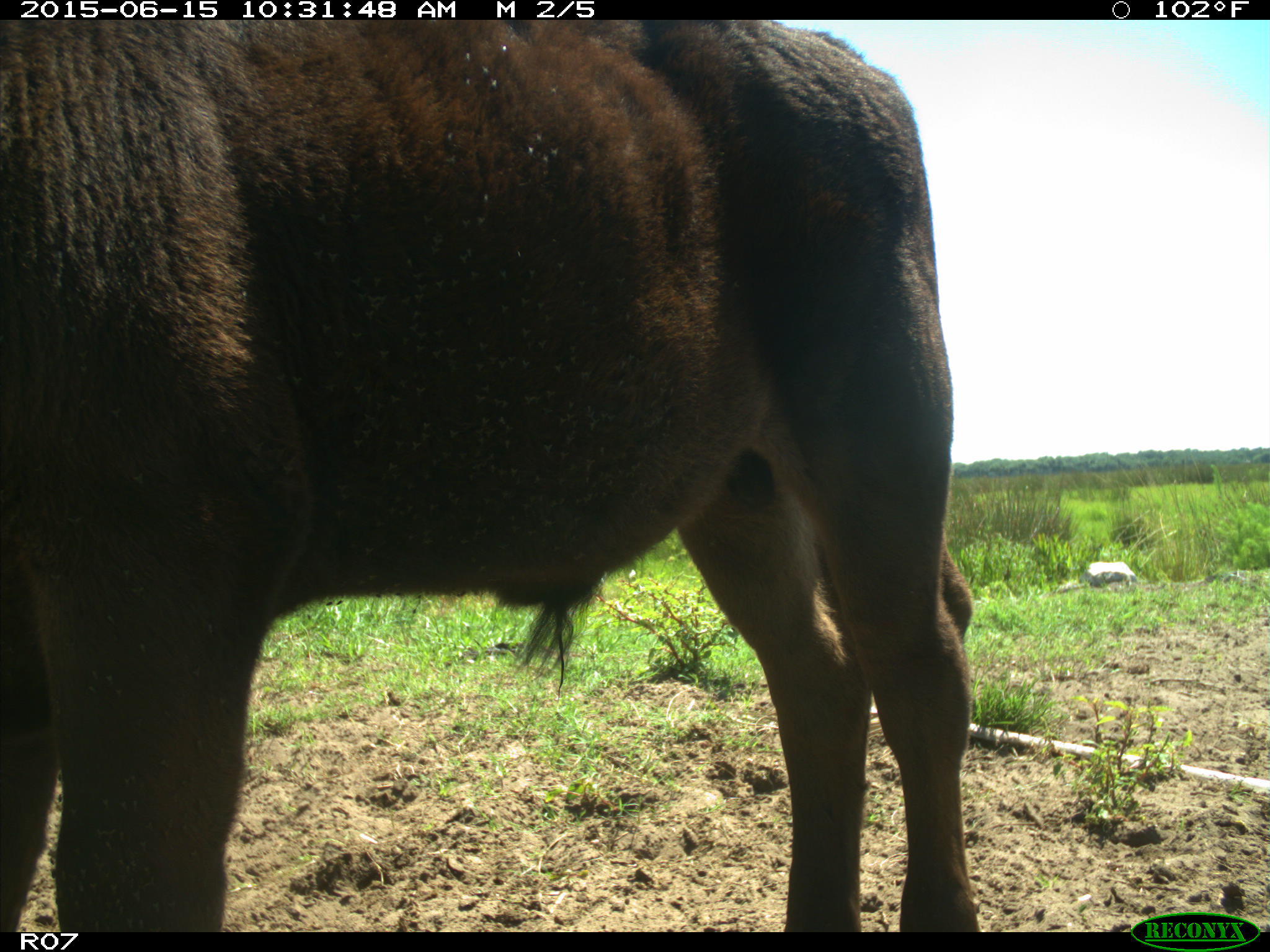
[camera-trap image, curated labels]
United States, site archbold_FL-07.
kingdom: Animalia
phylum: Chordata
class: Mammalia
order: Artiodactyla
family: Bovidae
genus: Bos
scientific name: Bos taurus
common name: domestic cow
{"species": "Bos taurus (domestic cow)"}